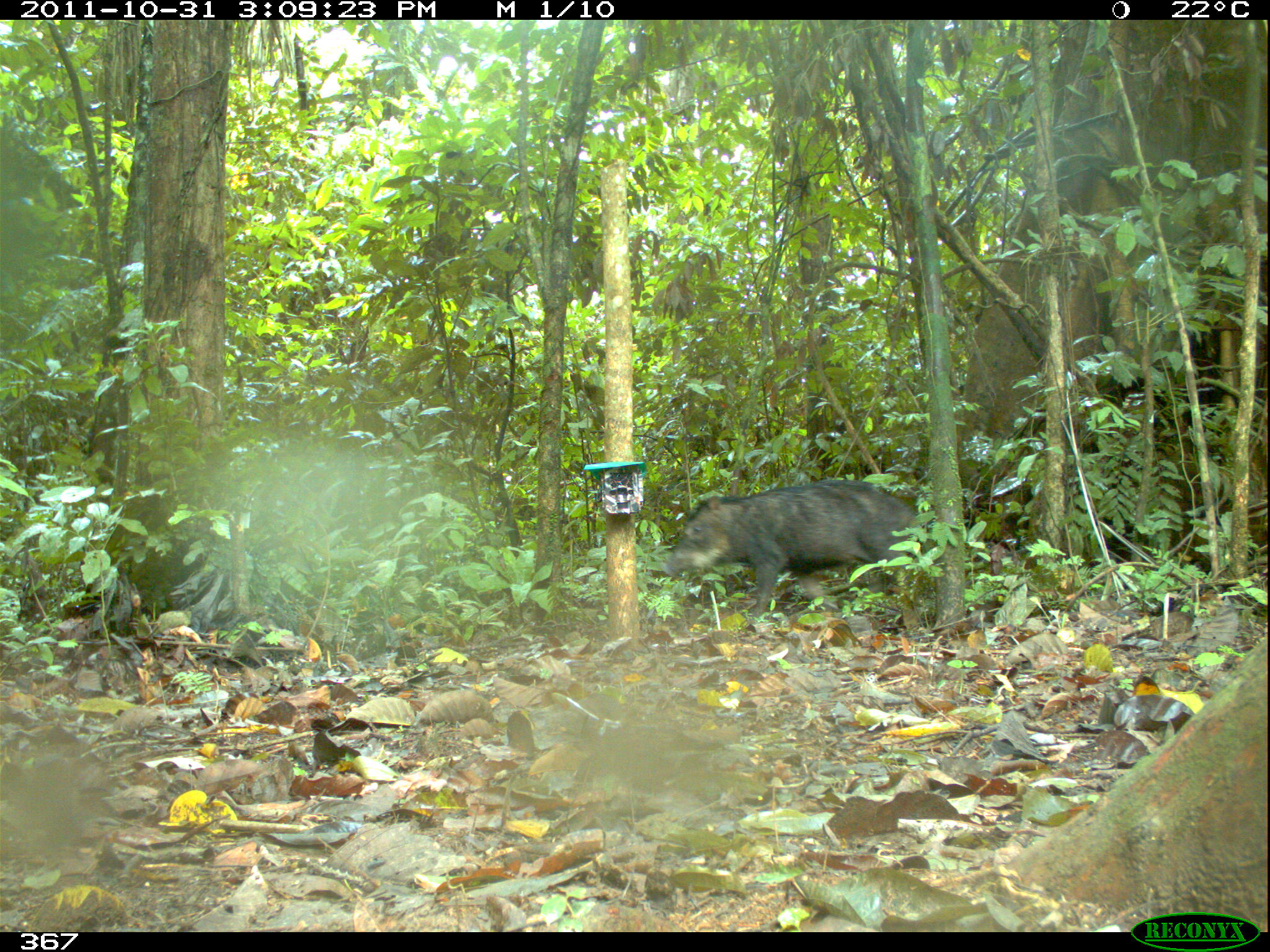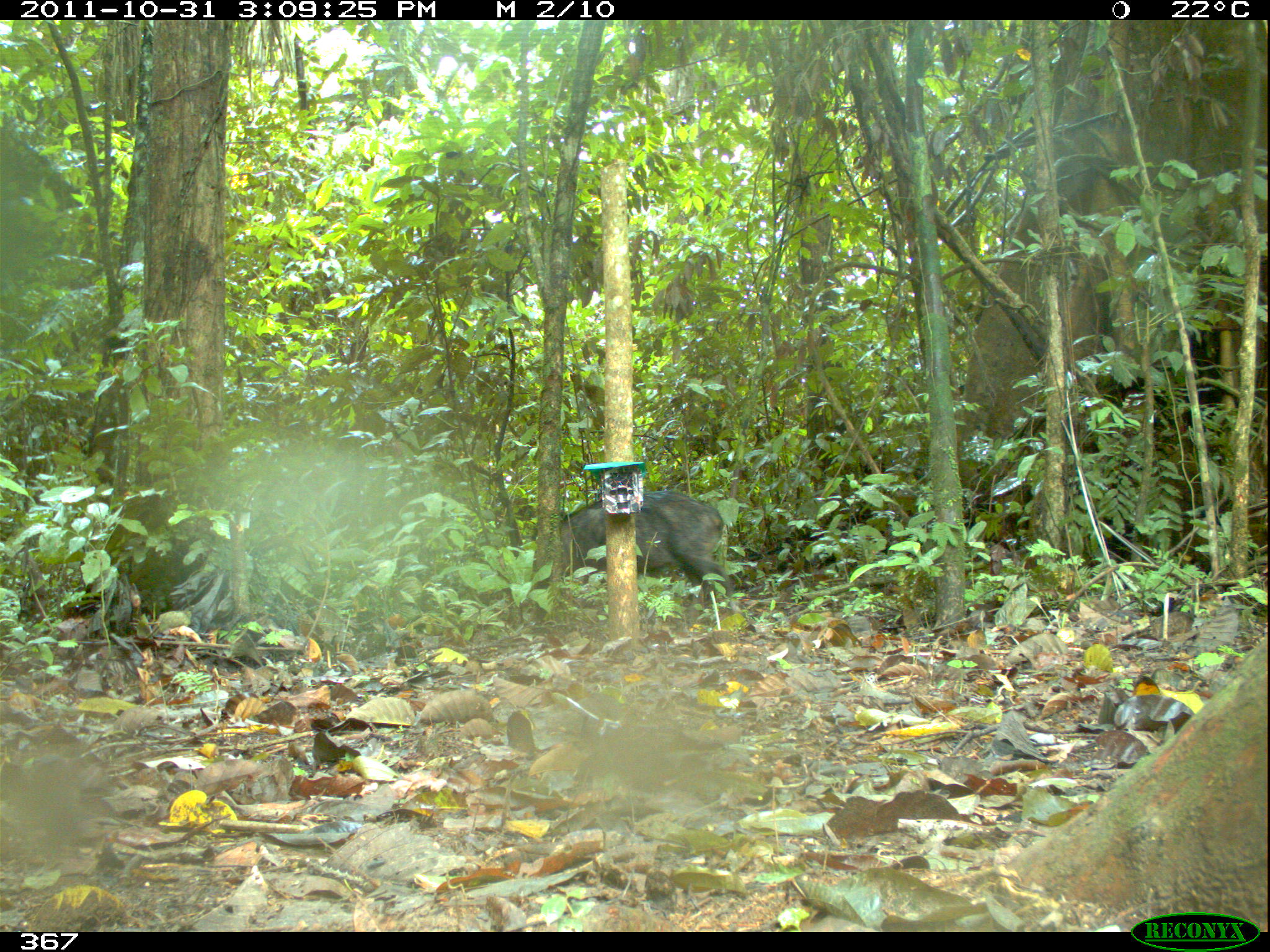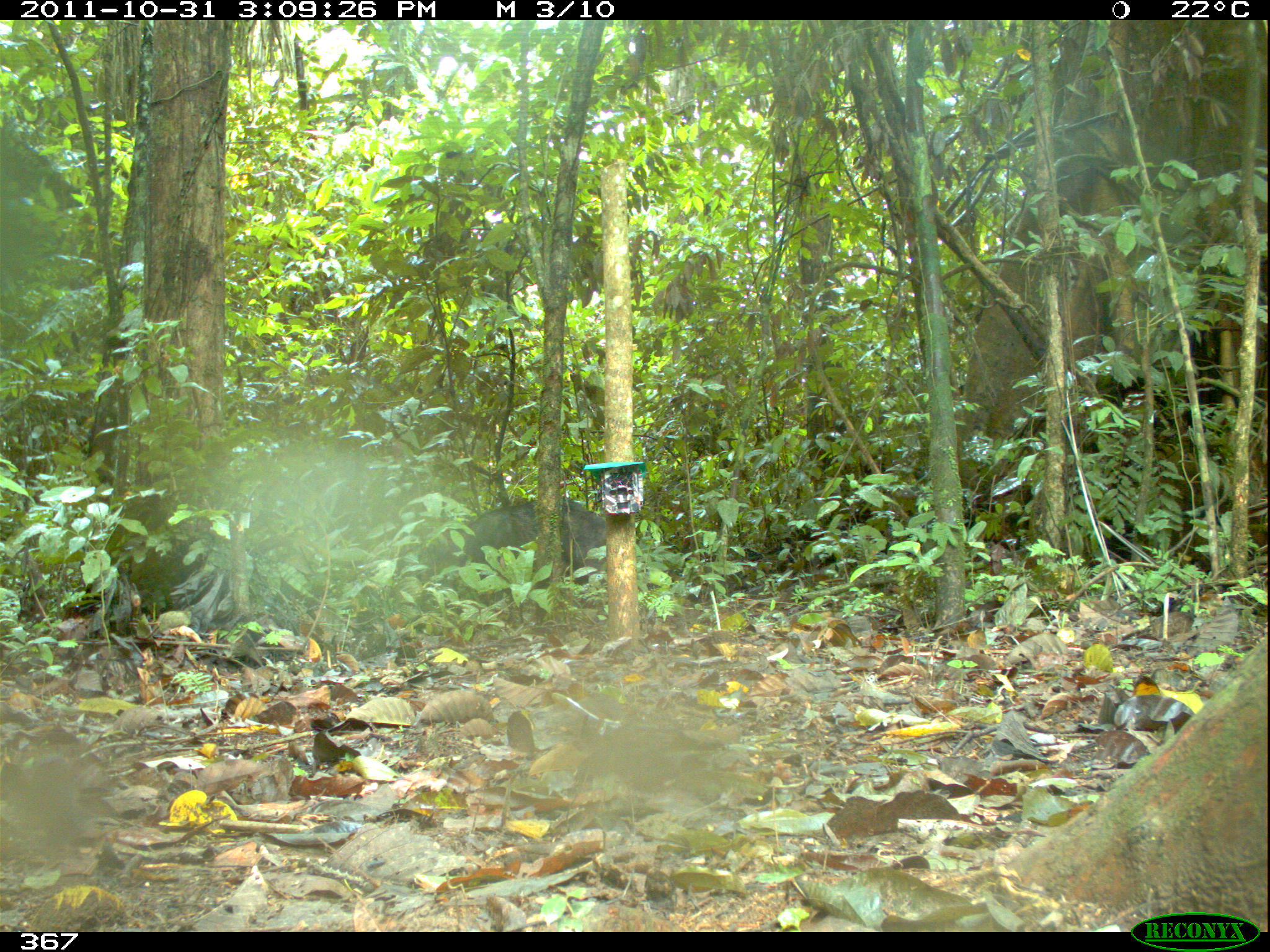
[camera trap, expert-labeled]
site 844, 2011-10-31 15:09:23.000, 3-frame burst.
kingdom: Animalia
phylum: Chordata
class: Mammalia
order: Artiodactyla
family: Tayassuidae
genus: Tayassu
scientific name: Tayassu pecari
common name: white-lipped peccary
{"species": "Tayassu pecari (white-lipped peccary)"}